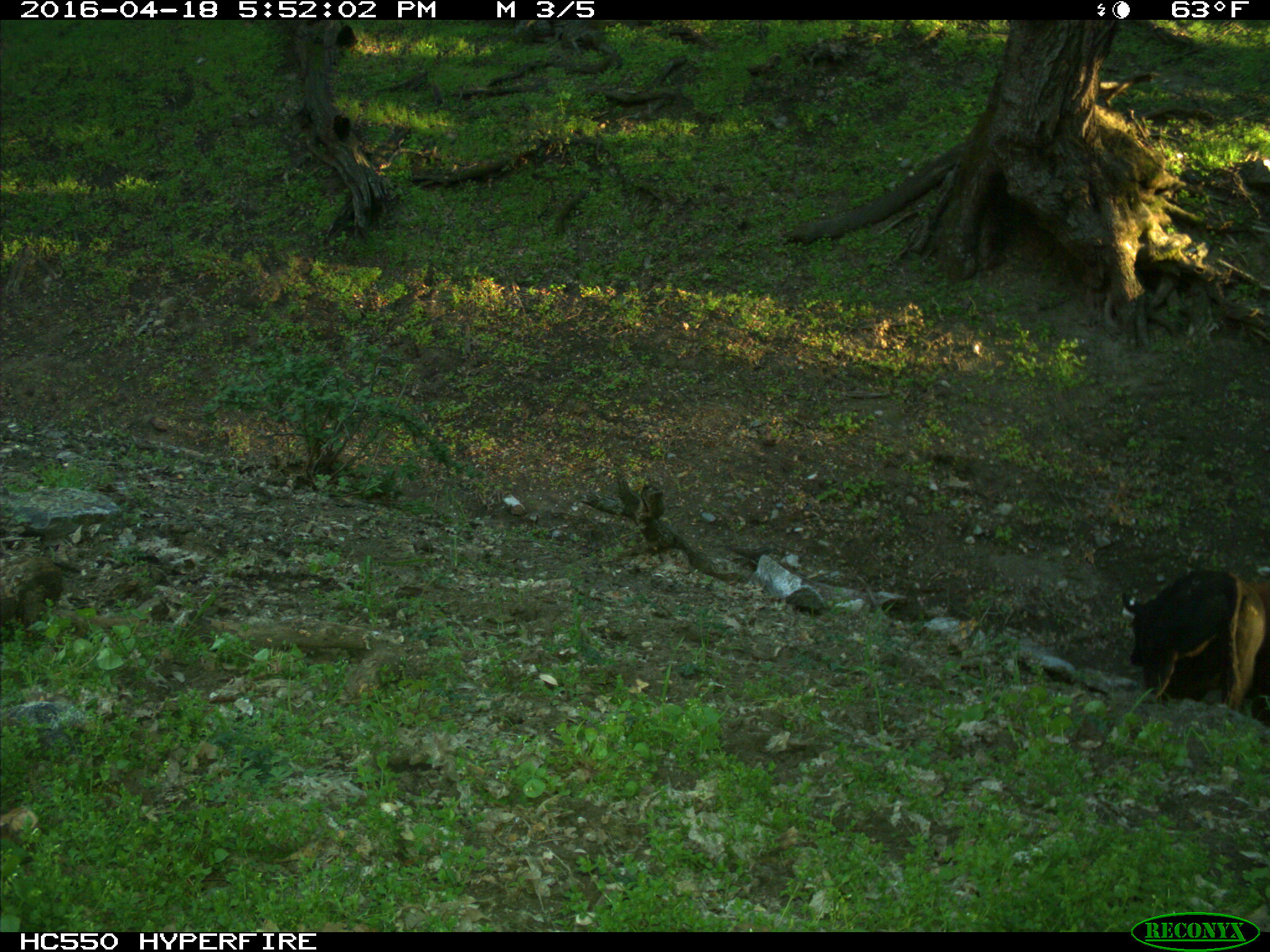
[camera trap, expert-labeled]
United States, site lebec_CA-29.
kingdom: Animalia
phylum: Chordata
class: Mammalia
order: Artiodactyla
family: Bovidae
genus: Bos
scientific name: Bos taurus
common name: domestic cow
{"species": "Bos taurus (domestic cow)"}